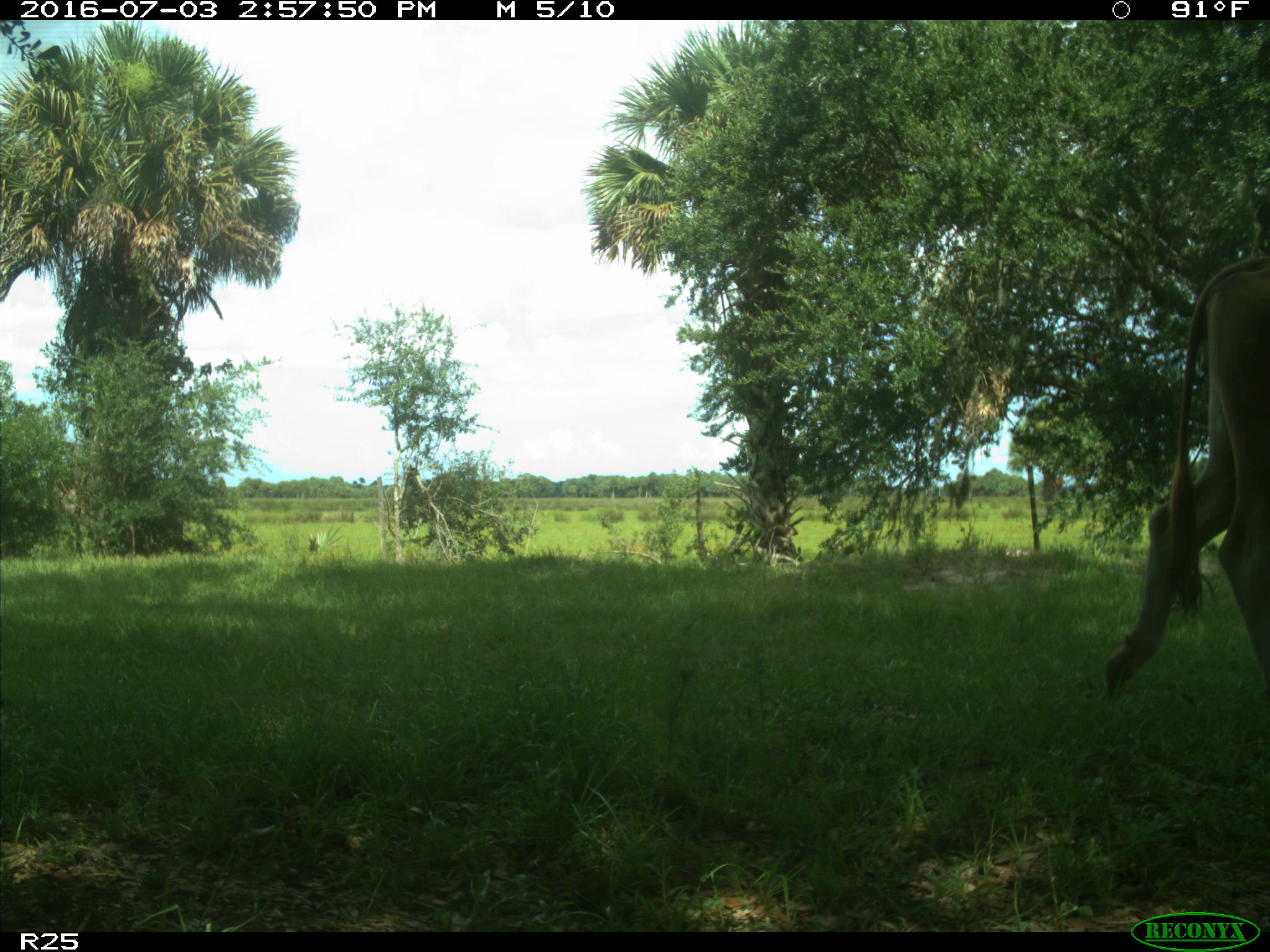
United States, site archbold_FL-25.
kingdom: Animalia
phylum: Chordata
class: Mammalia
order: Artiodactyla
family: Bovidae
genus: Bos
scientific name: Bos taurus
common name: domestic cow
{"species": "Bos taurus (domestic cow)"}